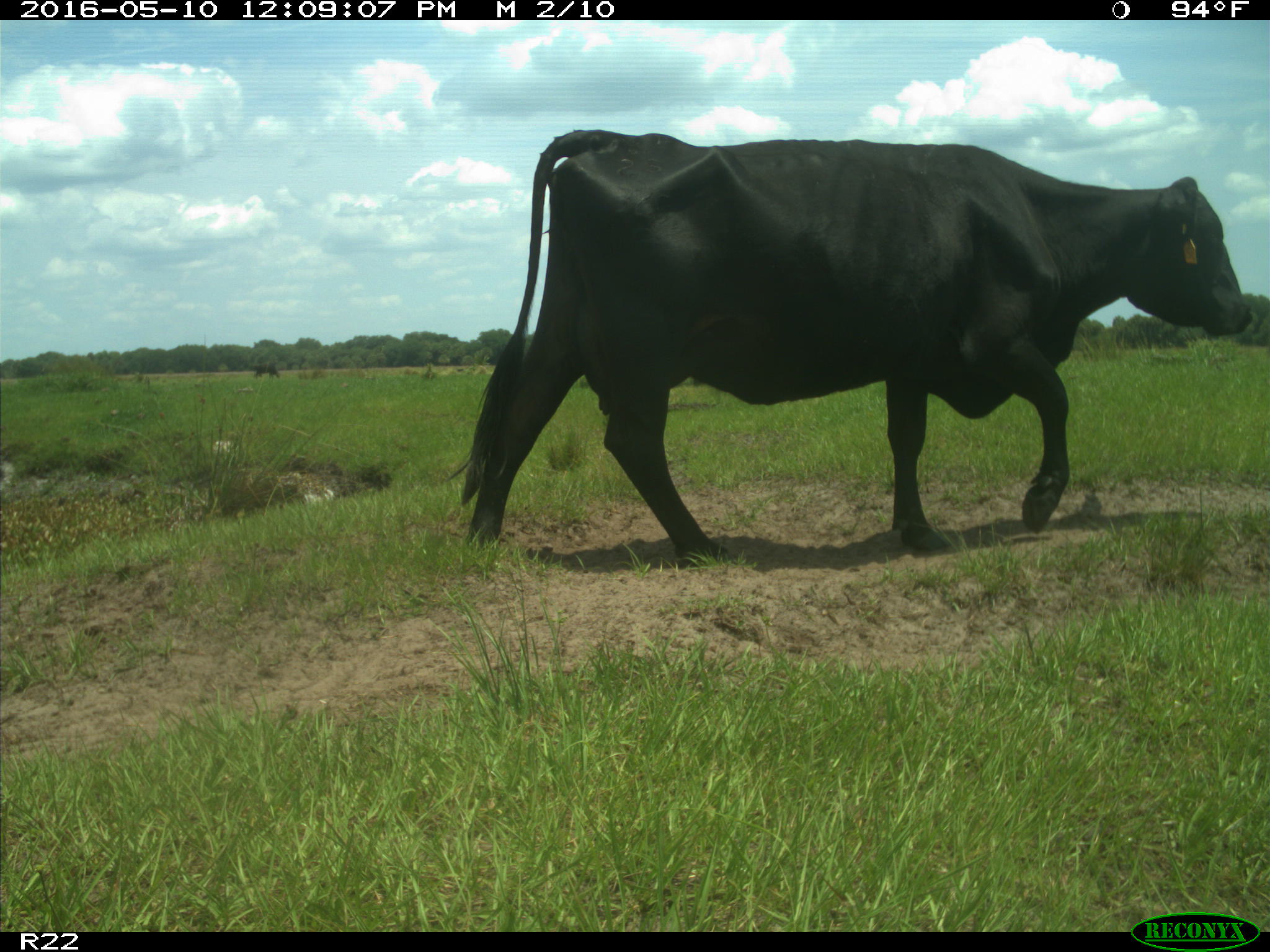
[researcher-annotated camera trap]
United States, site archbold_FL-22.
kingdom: Animalia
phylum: Chordata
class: Mammalia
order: Artiodactyla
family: Bovidae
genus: Bos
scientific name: Bos taurus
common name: domestic cow